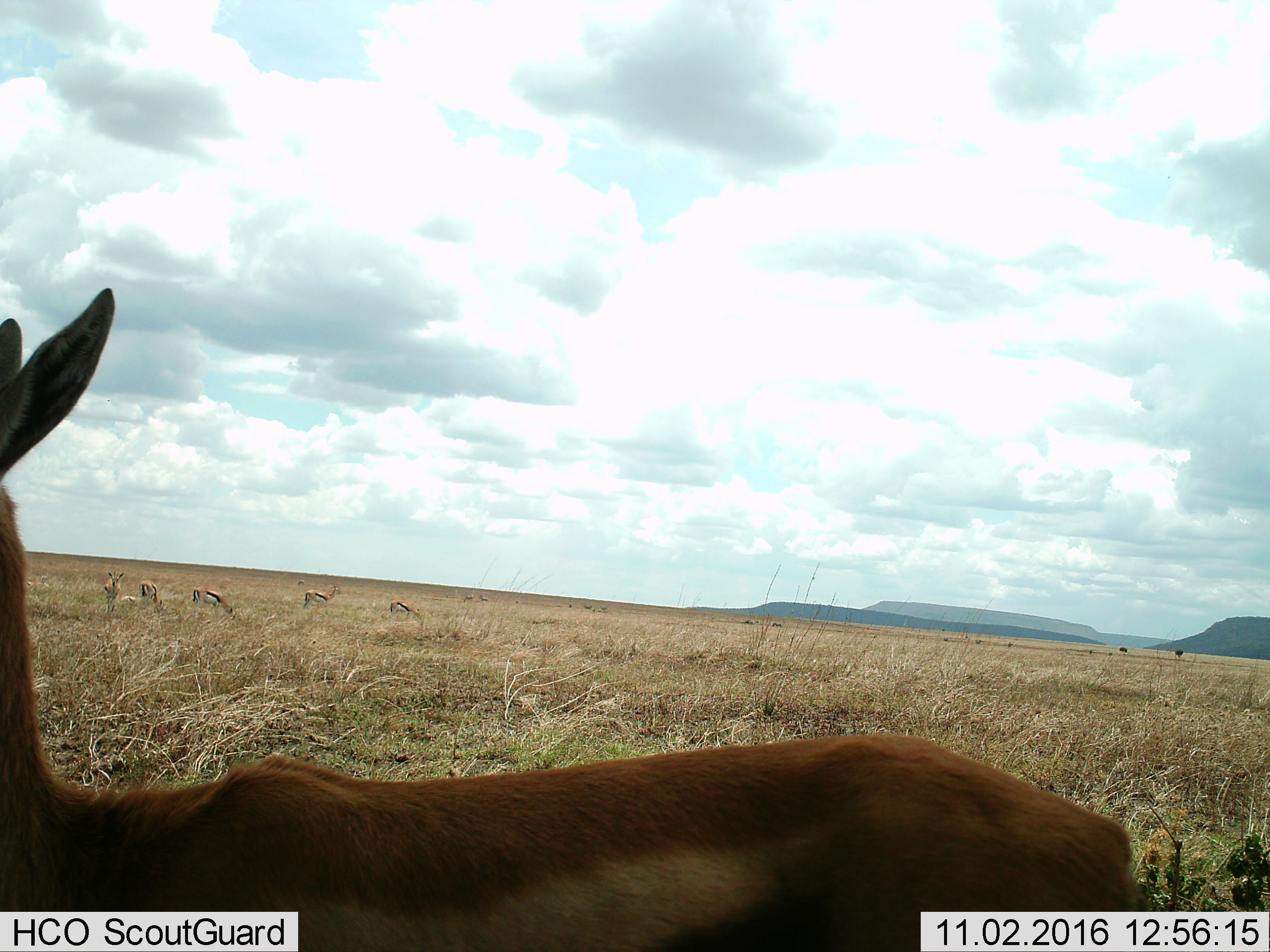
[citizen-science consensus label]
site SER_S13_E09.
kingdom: Animalia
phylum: Chordata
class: Mammalia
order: Artiodactyla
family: Bovidae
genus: Eudorcas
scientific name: Eudorcas thomsonii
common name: thomson's gazelle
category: gazellethomsons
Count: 7.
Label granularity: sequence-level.